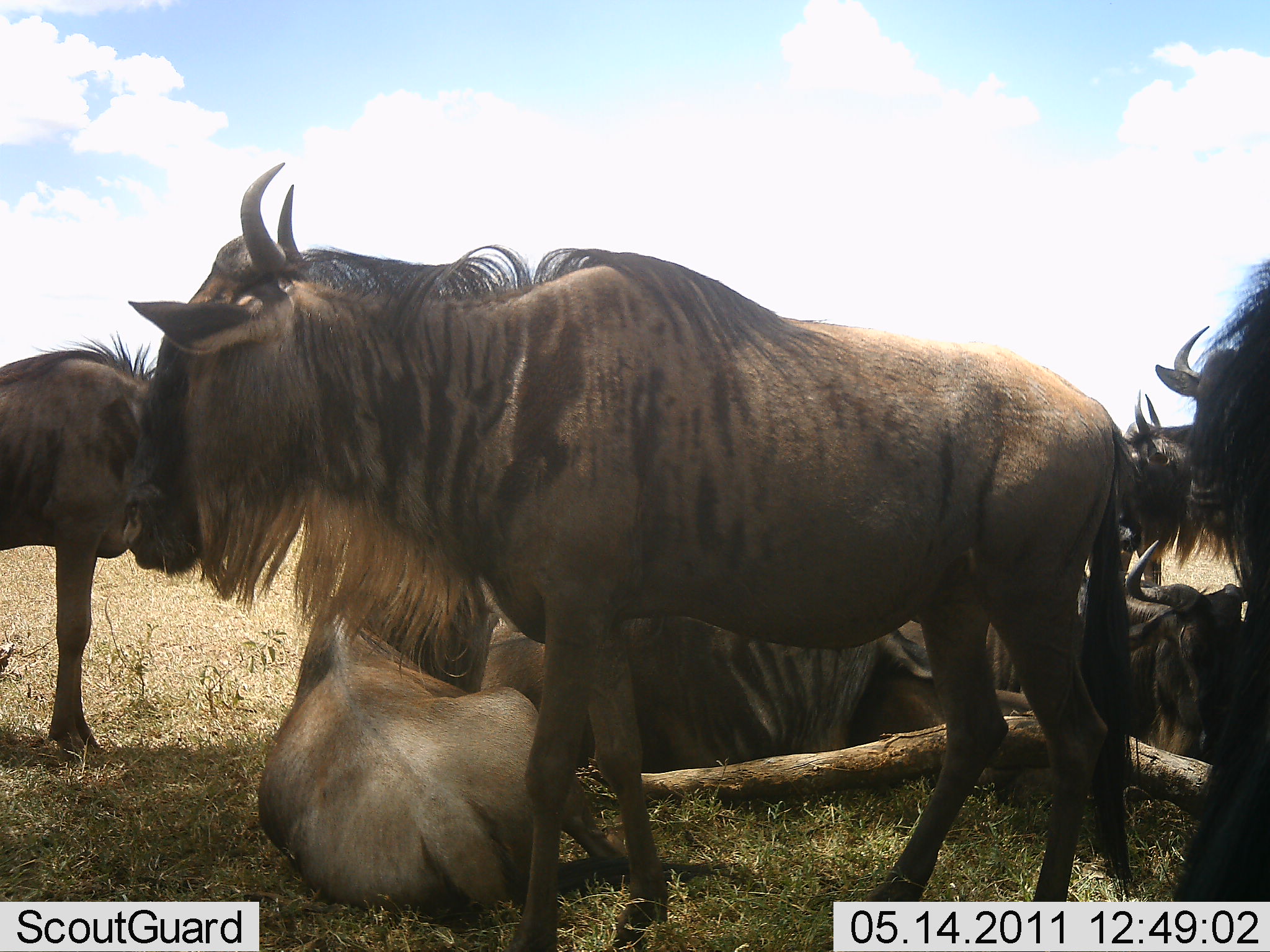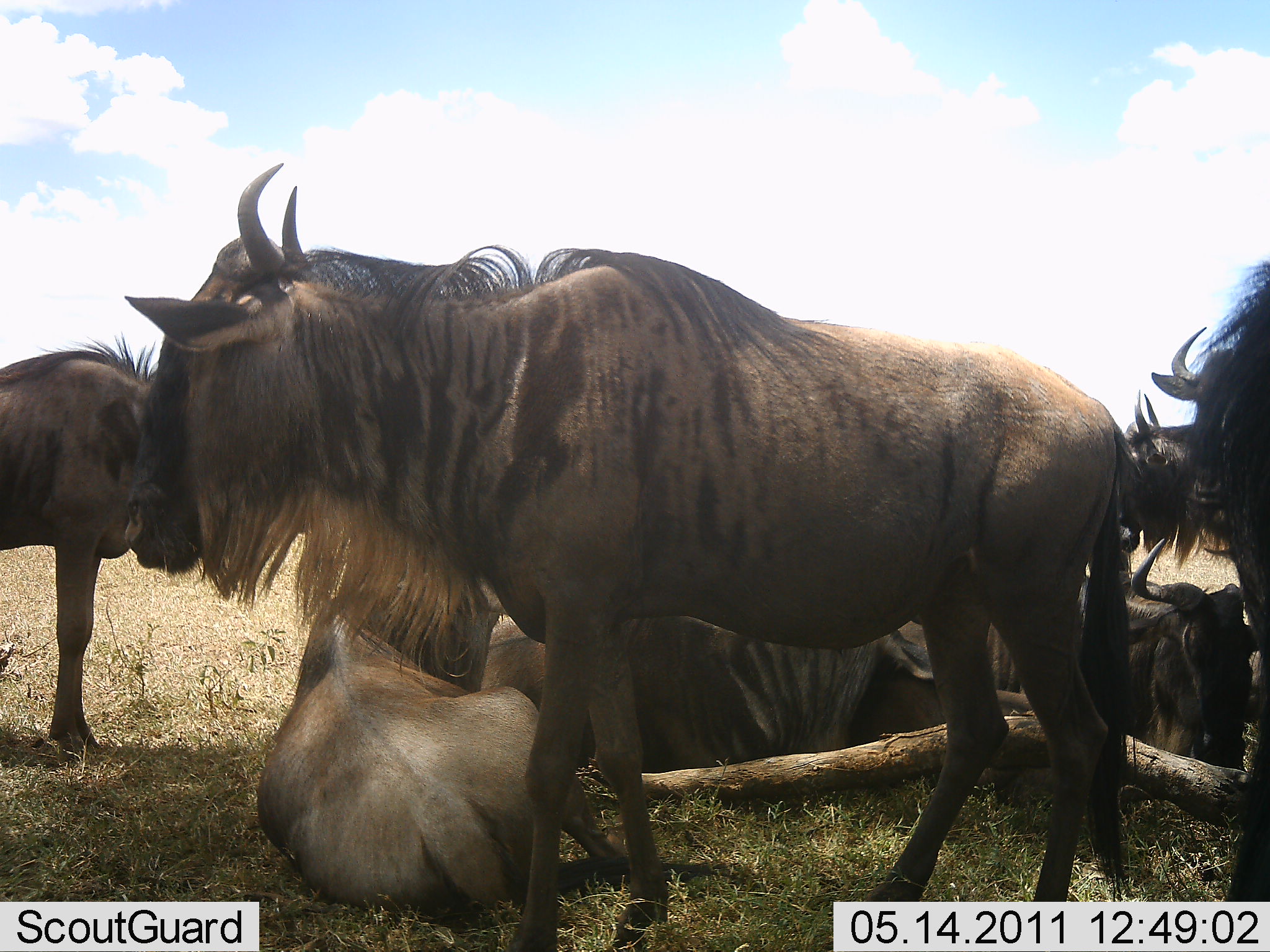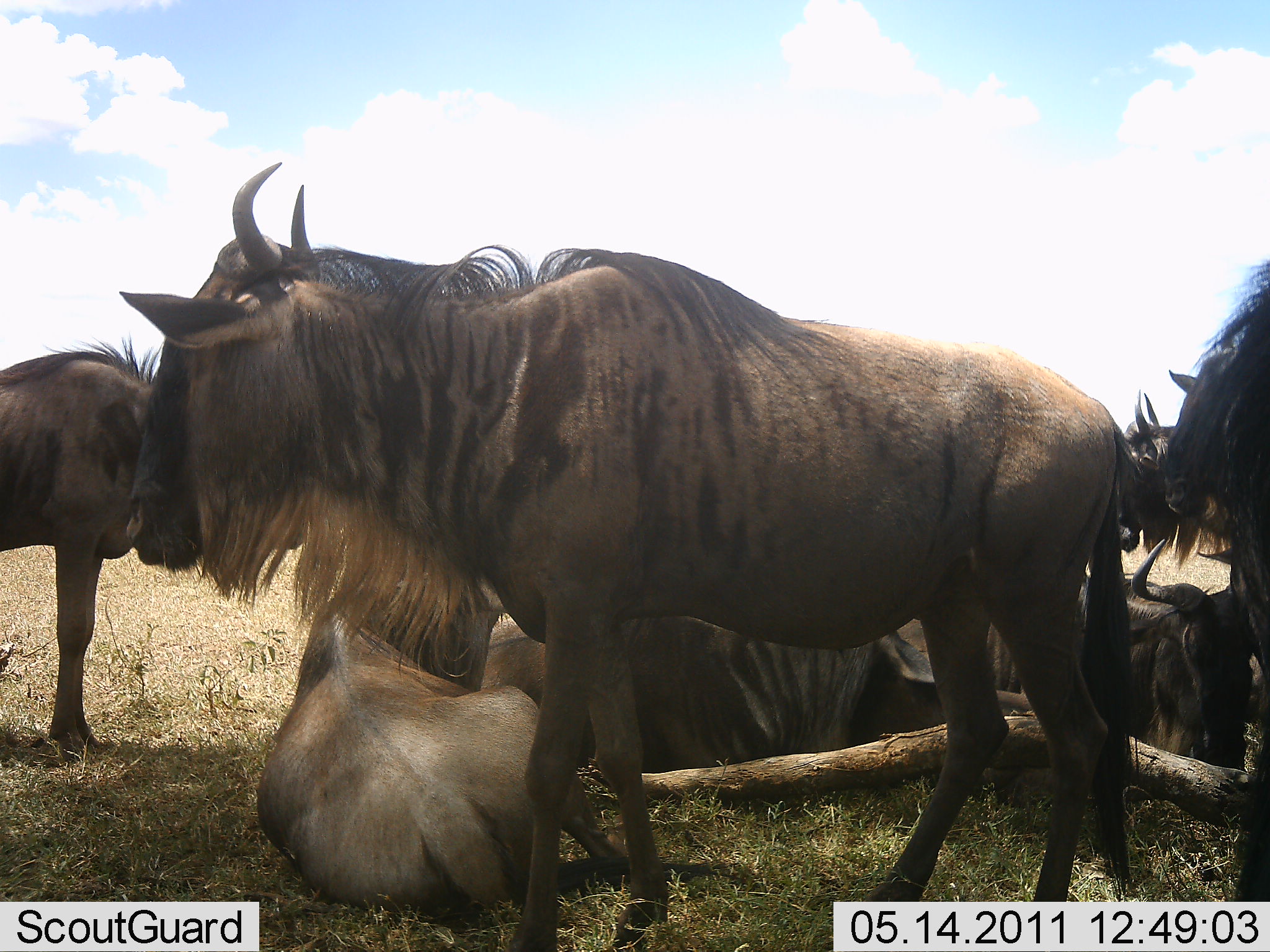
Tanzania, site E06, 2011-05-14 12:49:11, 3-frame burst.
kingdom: Animalia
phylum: Chordata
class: Mammalia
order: Artiodactyla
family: Bovidae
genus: Connochaetes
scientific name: Connochaetes taurinus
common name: blue wildebeest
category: wildebeest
Wildebeest (blue wildebeest) (Connochaetes taurinus), count 7. Behavior (volunteer vote fractions): standing 82%, resting 100%, moving 0%, interacting 9%. Young present (vote fraction): 0%. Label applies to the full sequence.